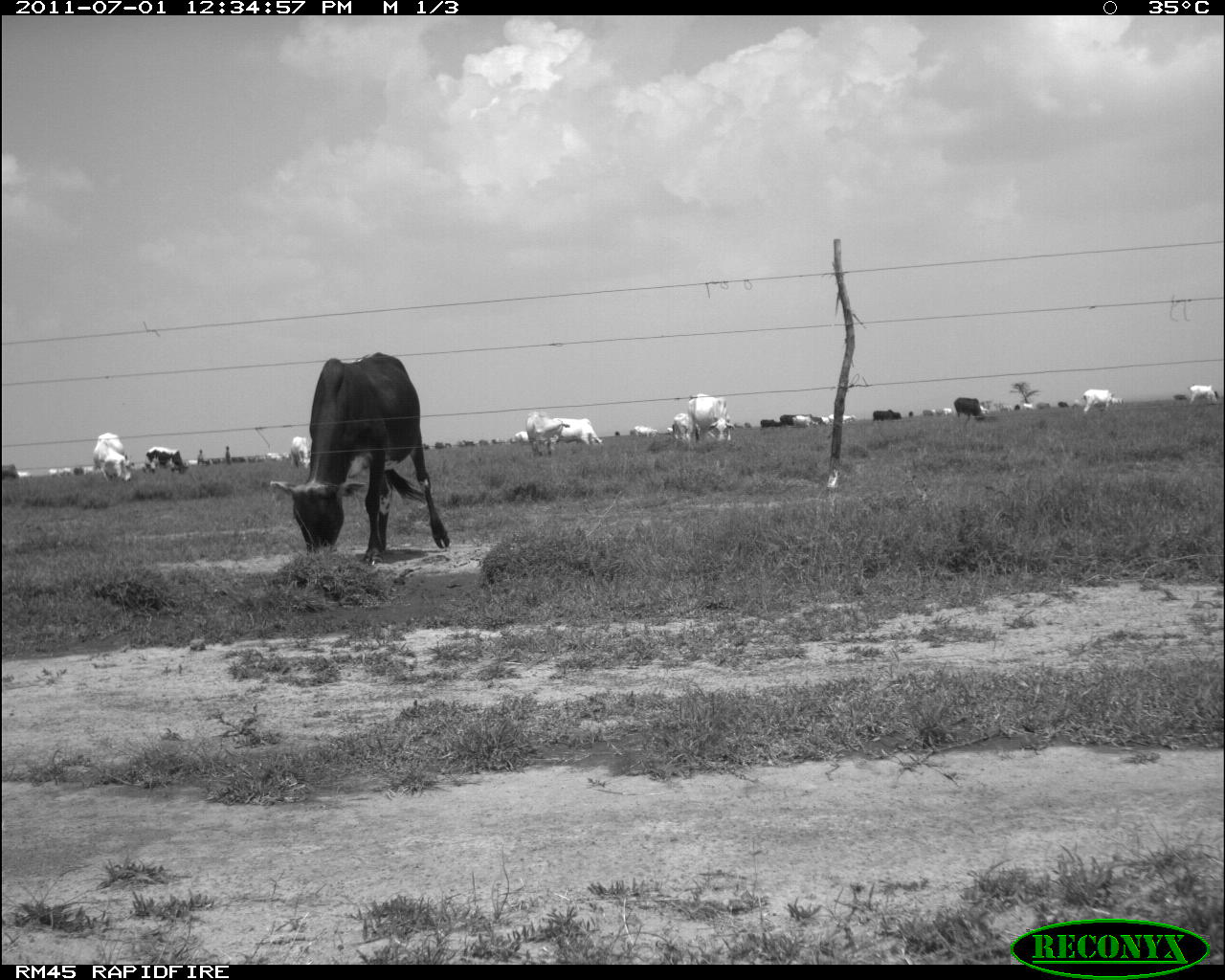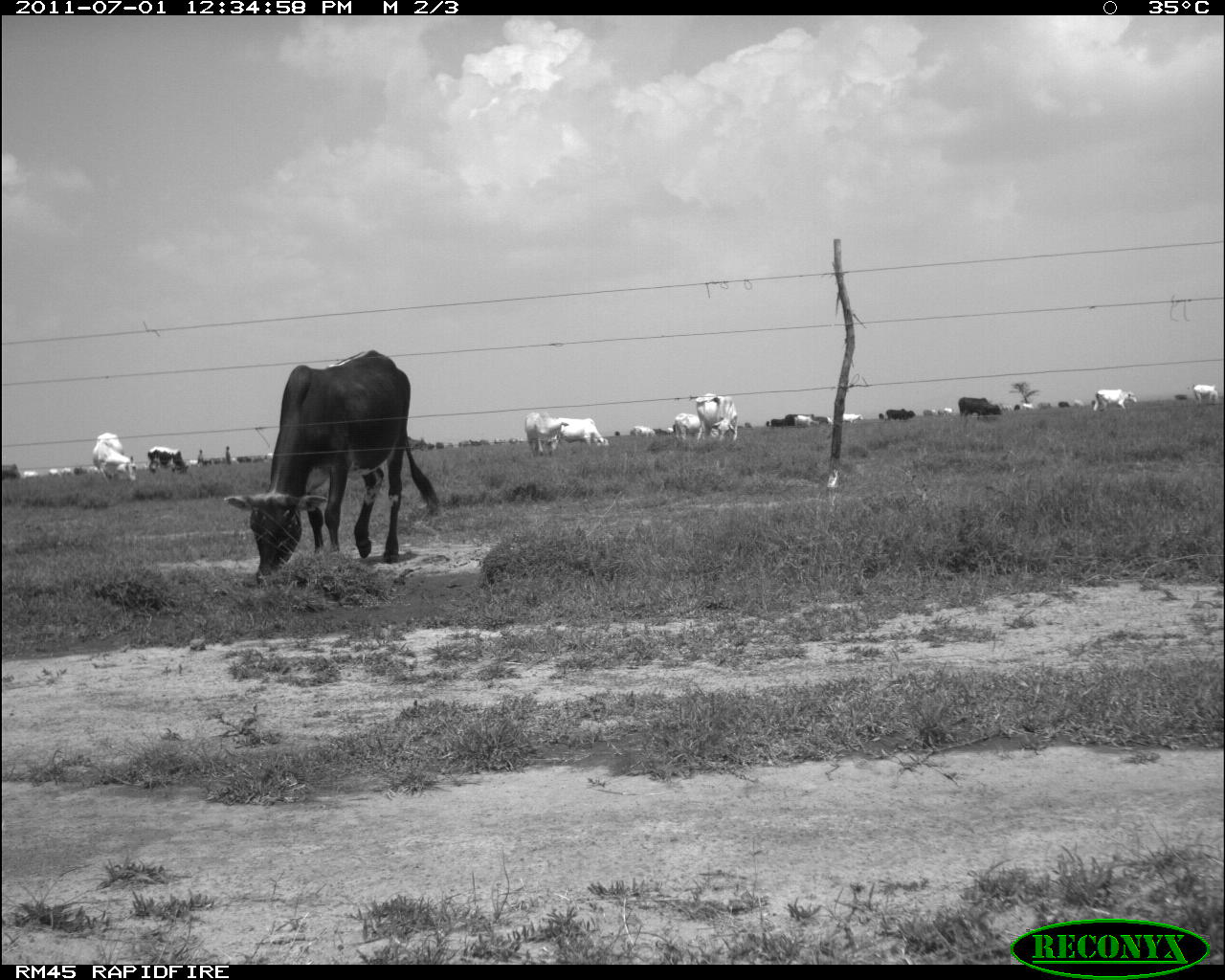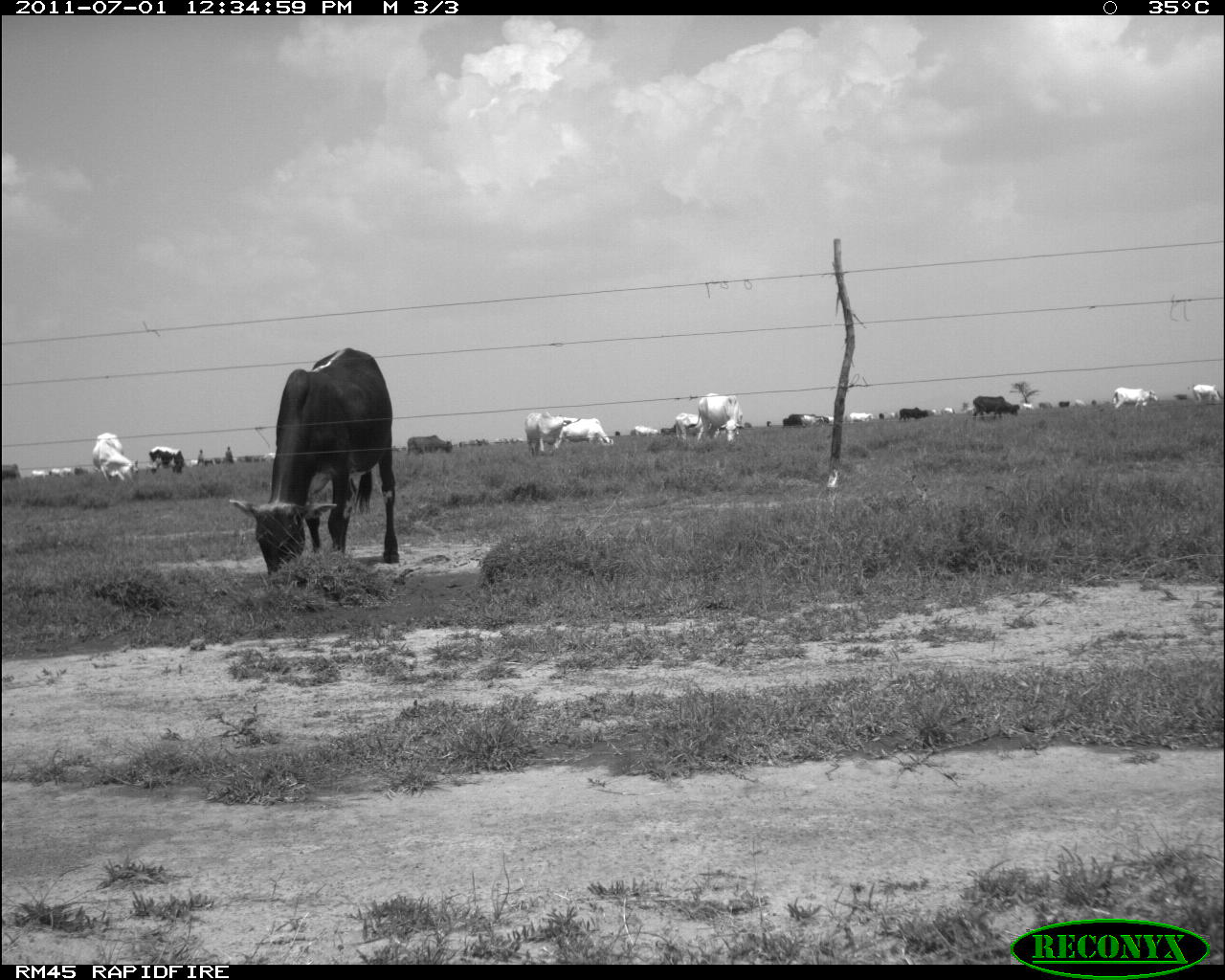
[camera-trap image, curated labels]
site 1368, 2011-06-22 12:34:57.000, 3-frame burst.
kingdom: Animalia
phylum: Chordata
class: Mammalia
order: Artiodactyla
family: Bovidae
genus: Bos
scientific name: Bos taurus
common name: domestic cattle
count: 38